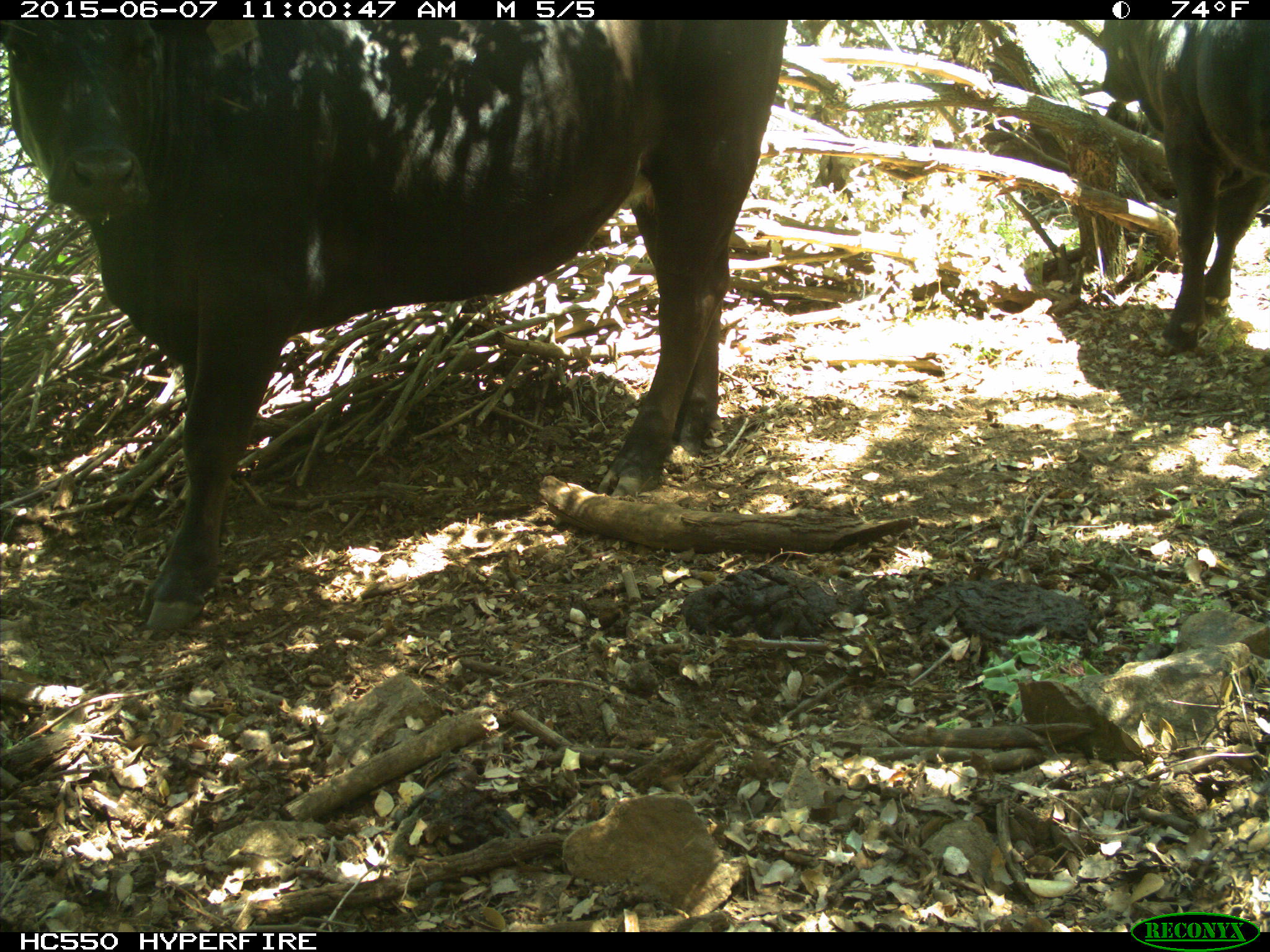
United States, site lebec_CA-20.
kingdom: Animalia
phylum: Chordata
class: Mammalia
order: Artiodactyla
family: Bovidae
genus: Bos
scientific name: Bos taurus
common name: domestic cow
Bos taurus (domestic cow).